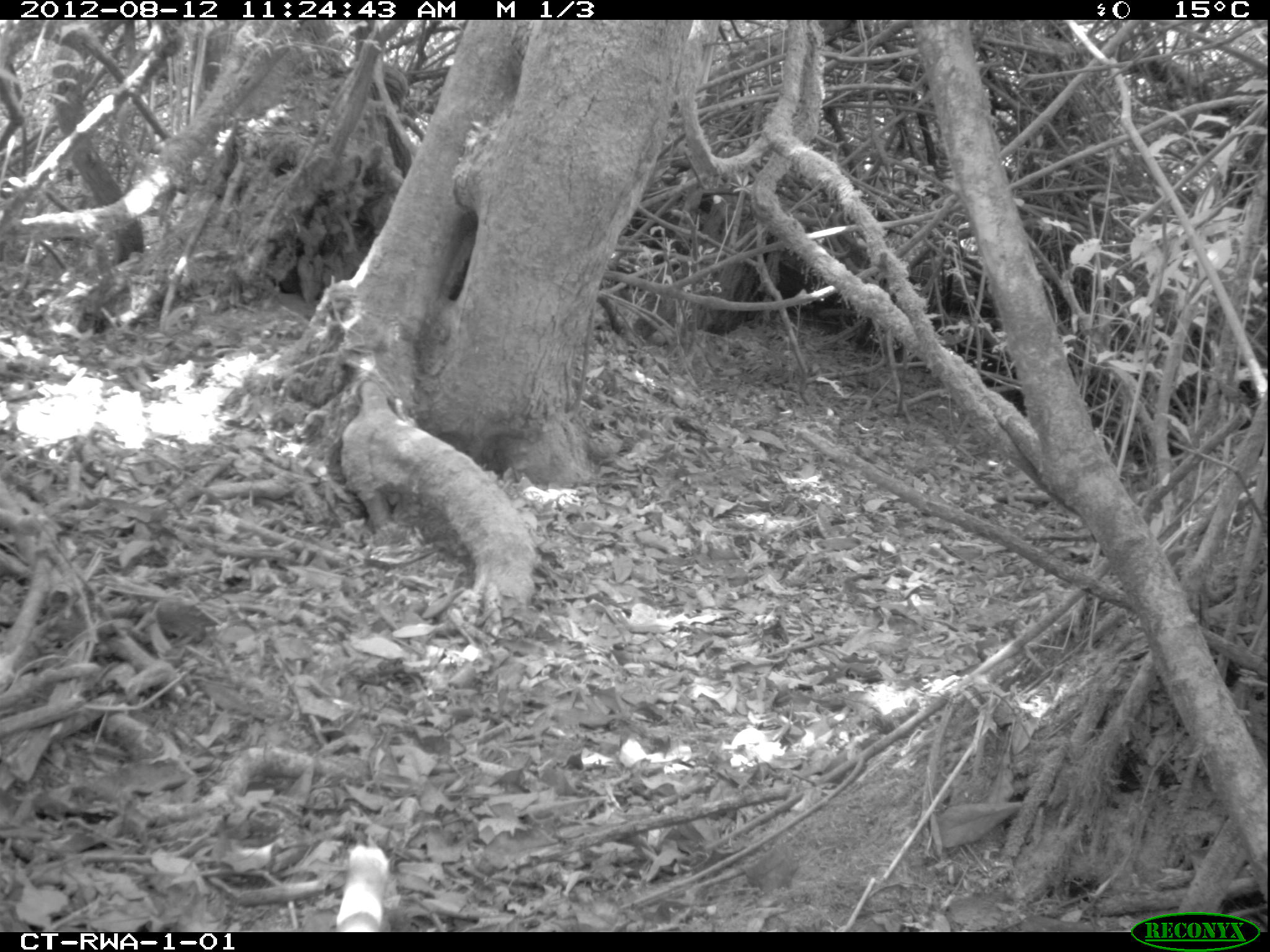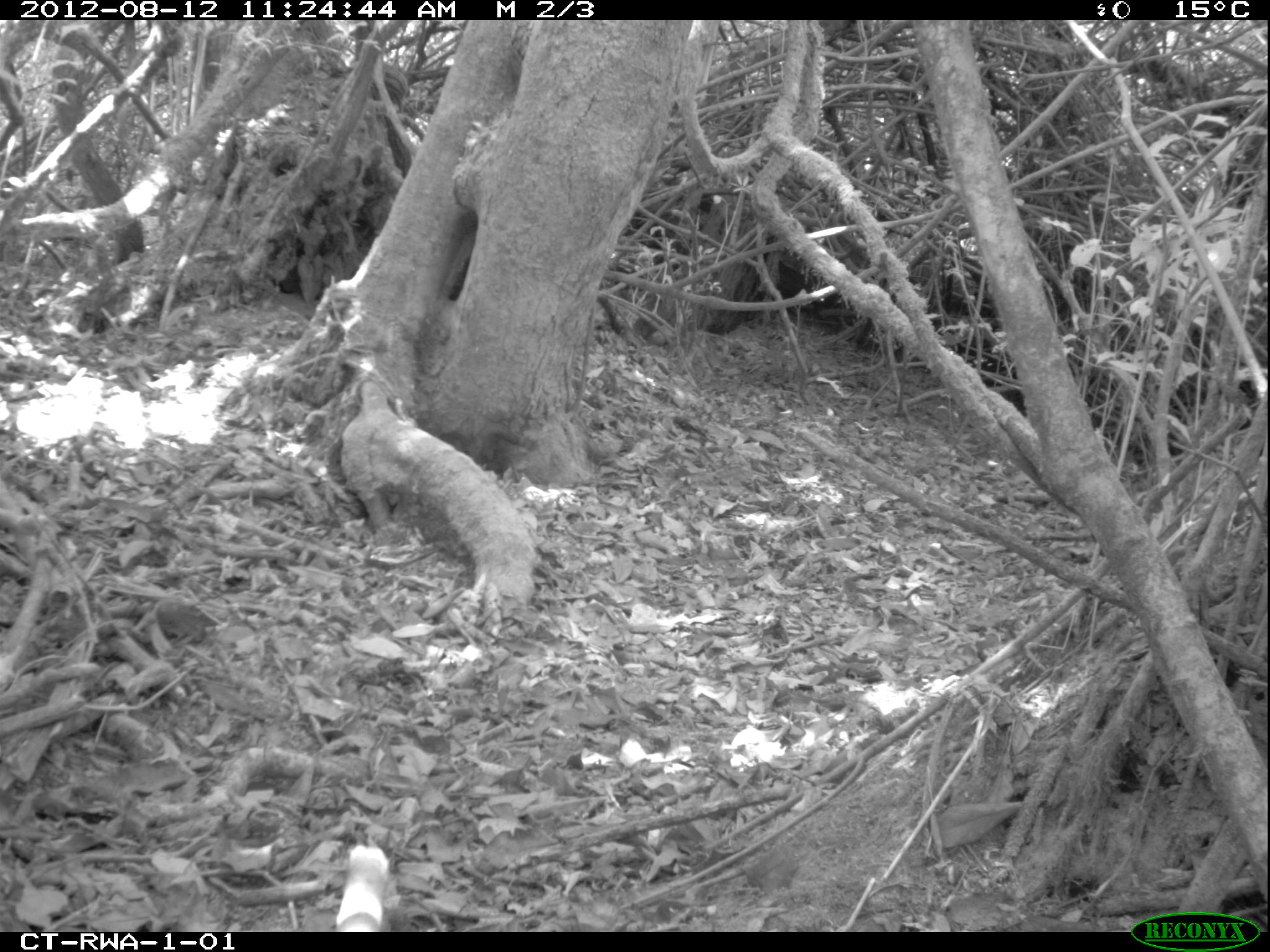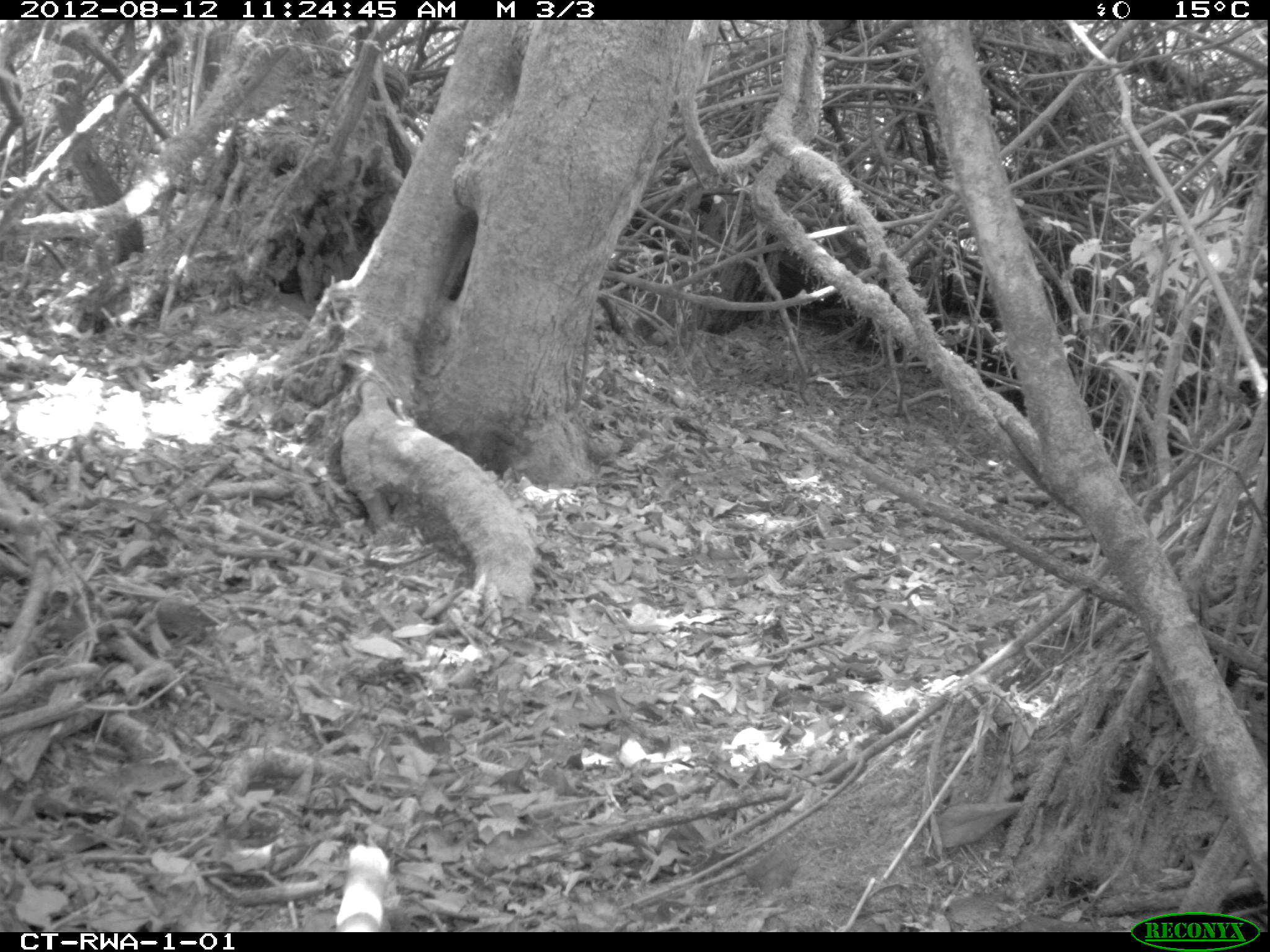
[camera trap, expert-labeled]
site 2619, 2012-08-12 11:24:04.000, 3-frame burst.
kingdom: Animalia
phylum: Chordata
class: Mammalia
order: Rodentia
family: Hystricidae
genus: Atherurus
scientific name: Atherurus africanus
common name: african brush-tailed porcupine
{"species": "Atherurus africanus (african brush-tailed porcupine)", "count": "1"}